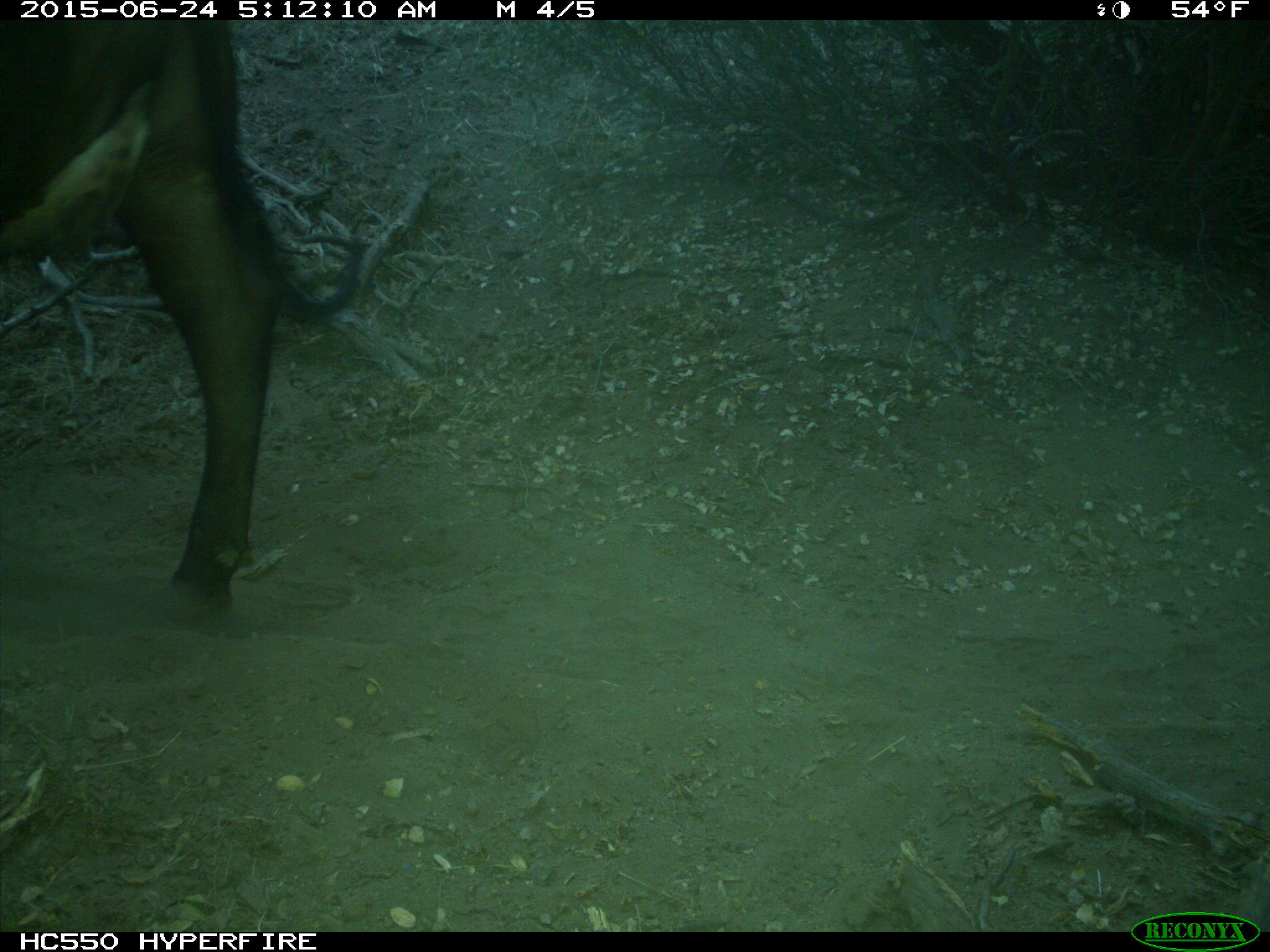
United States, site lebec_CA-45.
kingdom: Animalia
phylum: Chordata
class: Mammalia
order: Artiodactyla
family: Bovidae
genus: Bos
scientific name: Bos taurus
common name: domestic cow